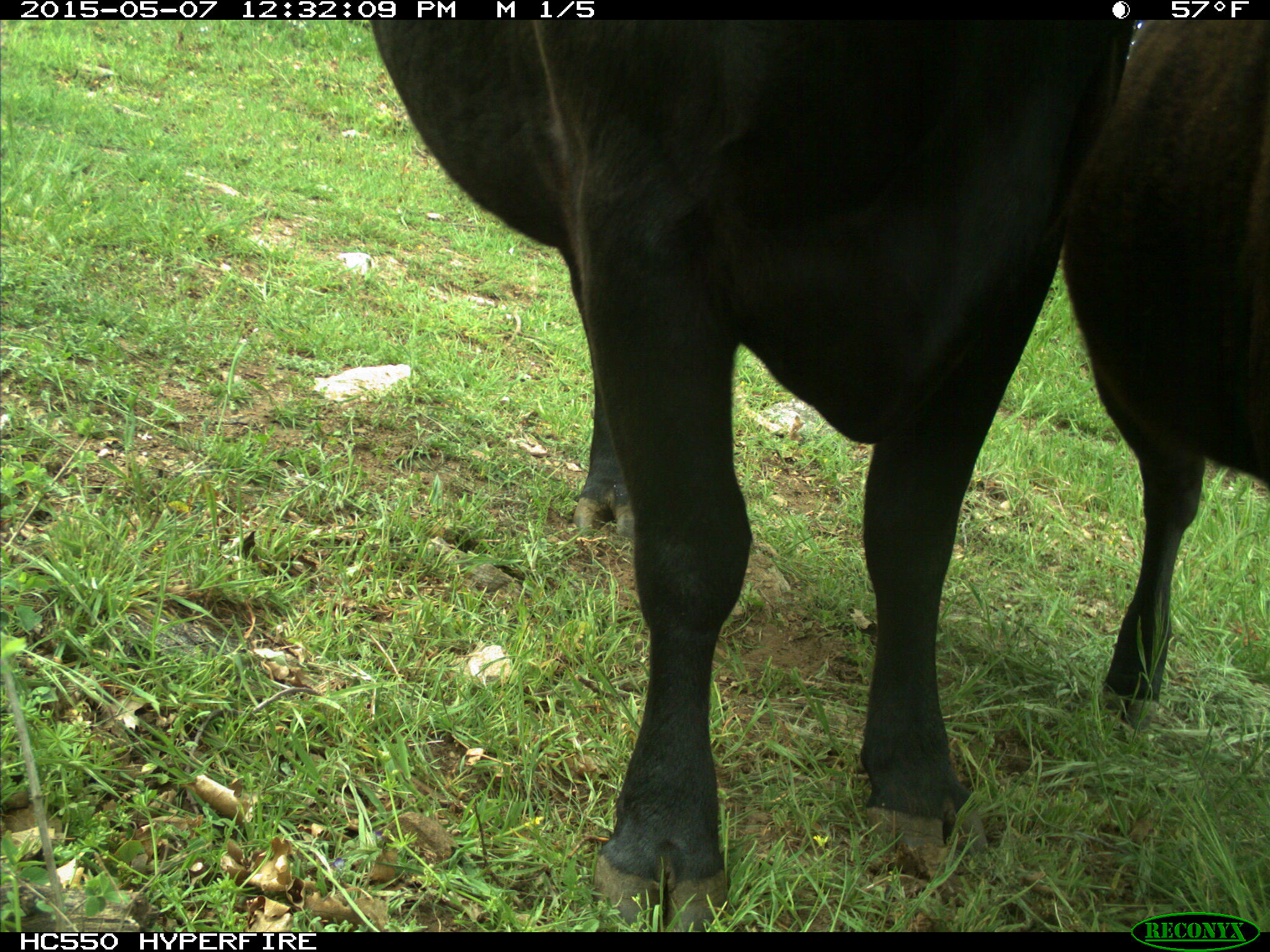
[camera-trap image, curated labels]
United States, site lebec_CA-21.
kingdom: Animalia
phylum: Chordata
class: Mammalia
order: Artiodactyla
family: Bovidae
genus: Bos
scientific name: Bos taurus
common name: domestic cow